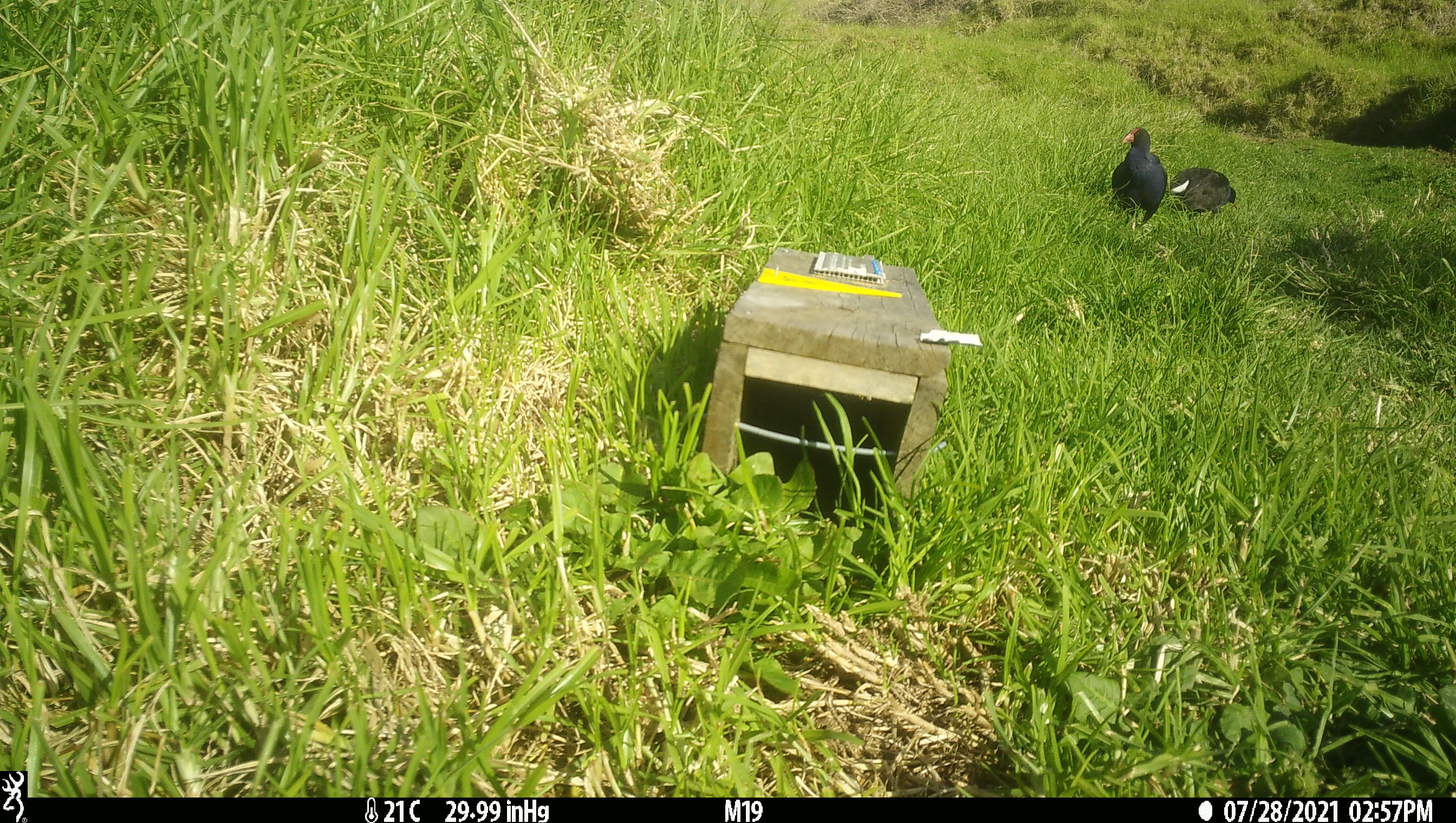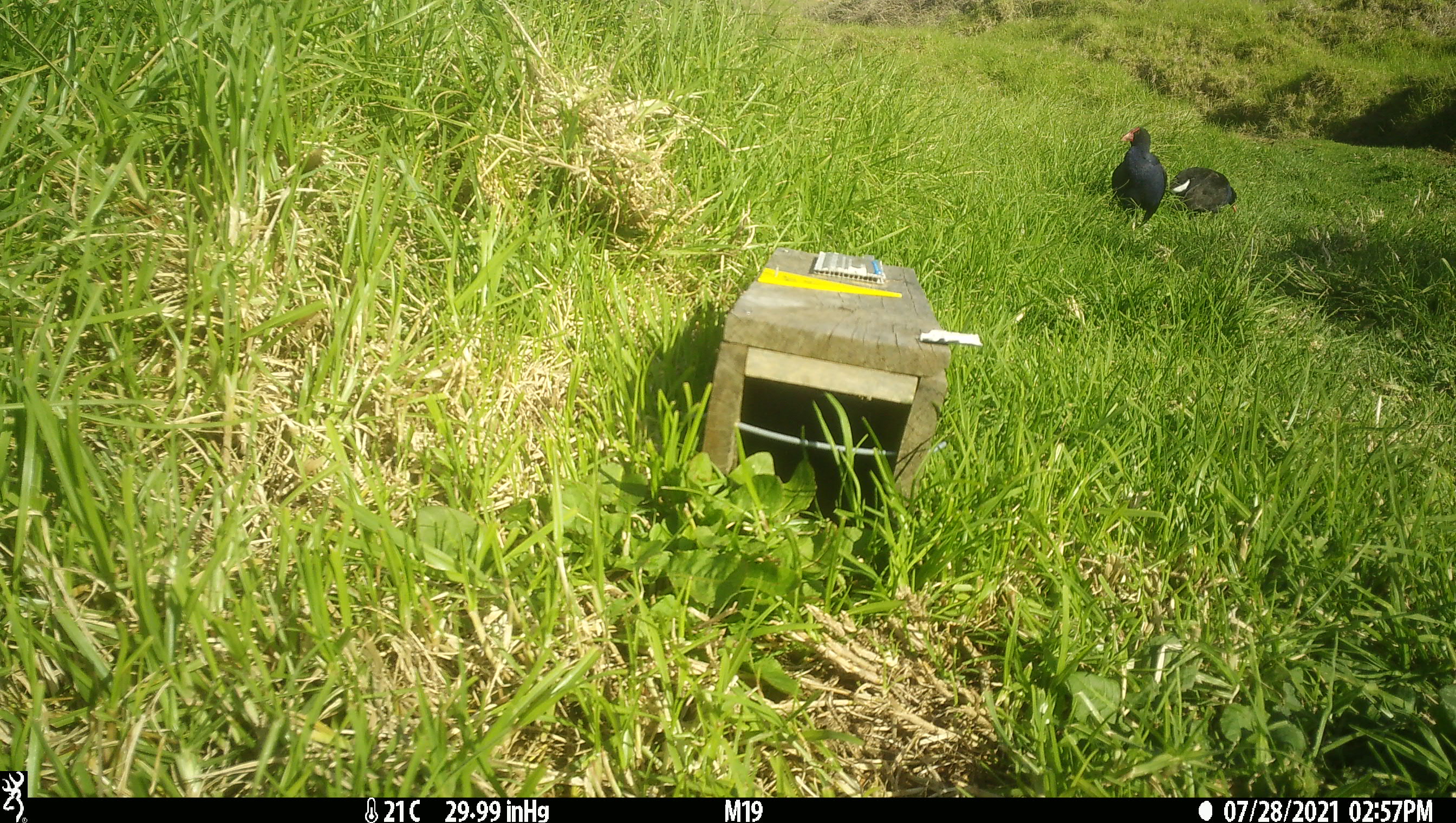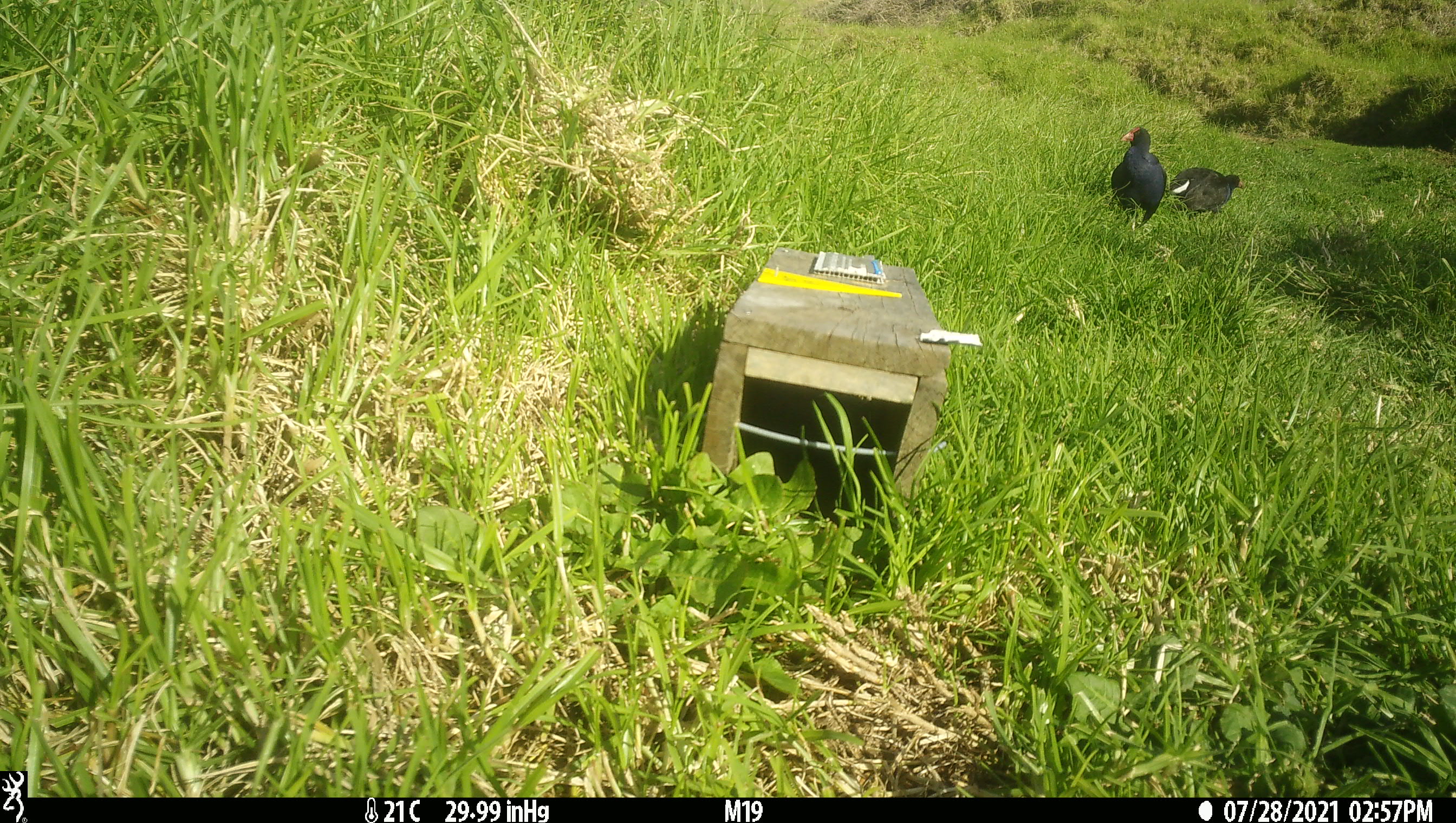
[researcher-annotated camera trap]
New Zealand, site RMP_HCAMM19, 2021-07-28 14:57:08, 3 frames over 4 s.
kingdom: Animalia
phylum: Chordata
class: Aves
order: Gruiformes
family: Rallidae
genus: Porphyrio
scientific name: Porphyrio melanotus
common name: australasian swamphen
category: pukeko